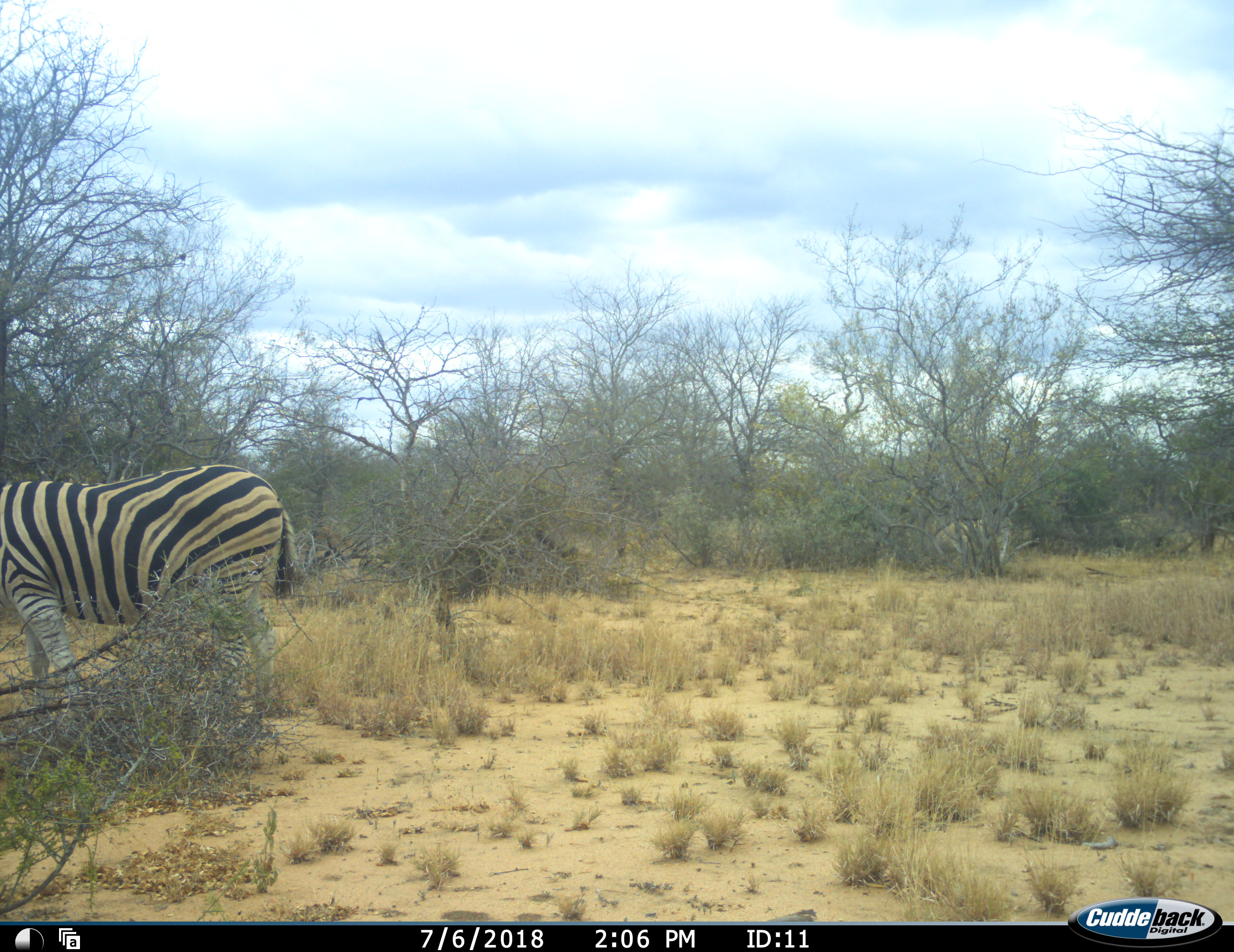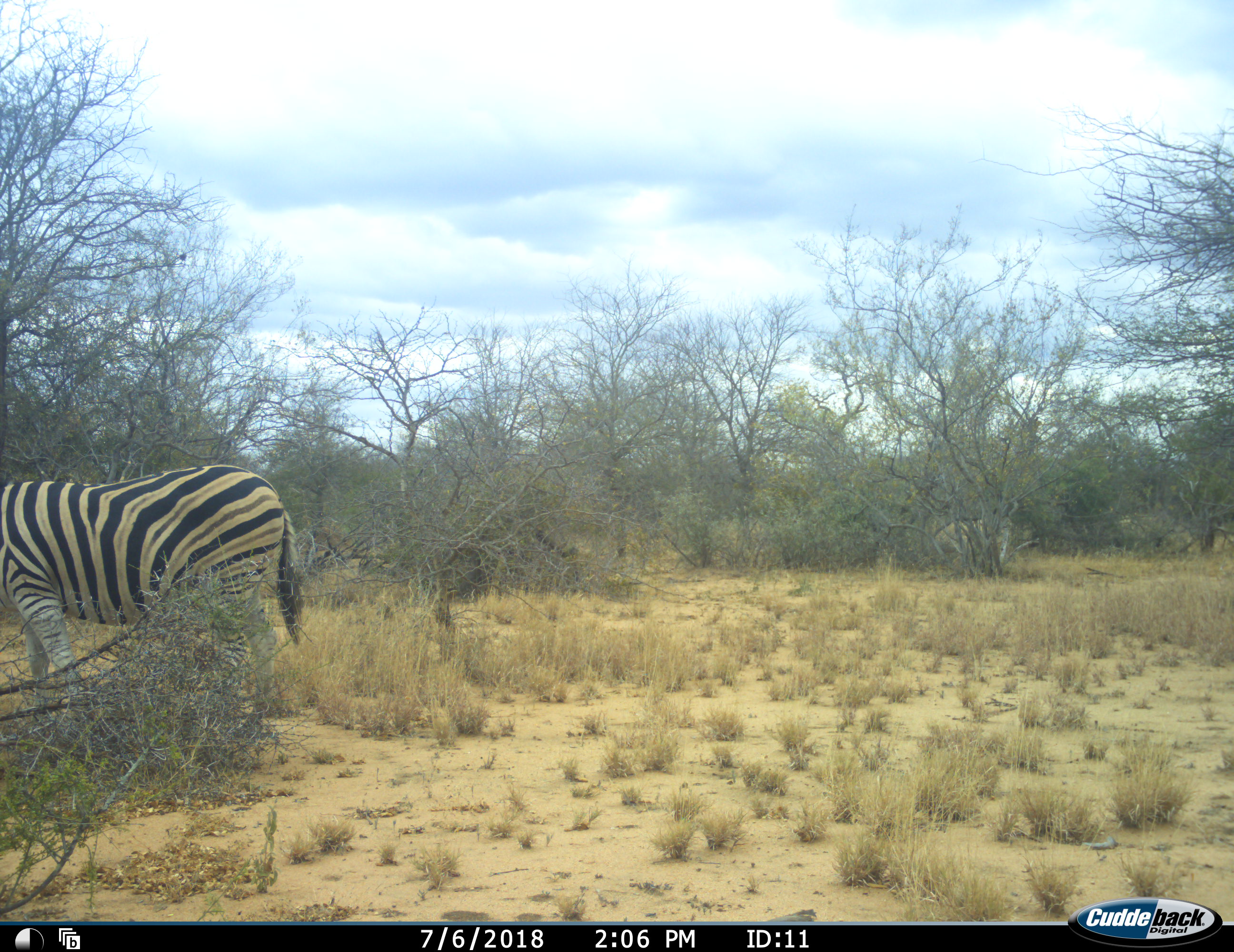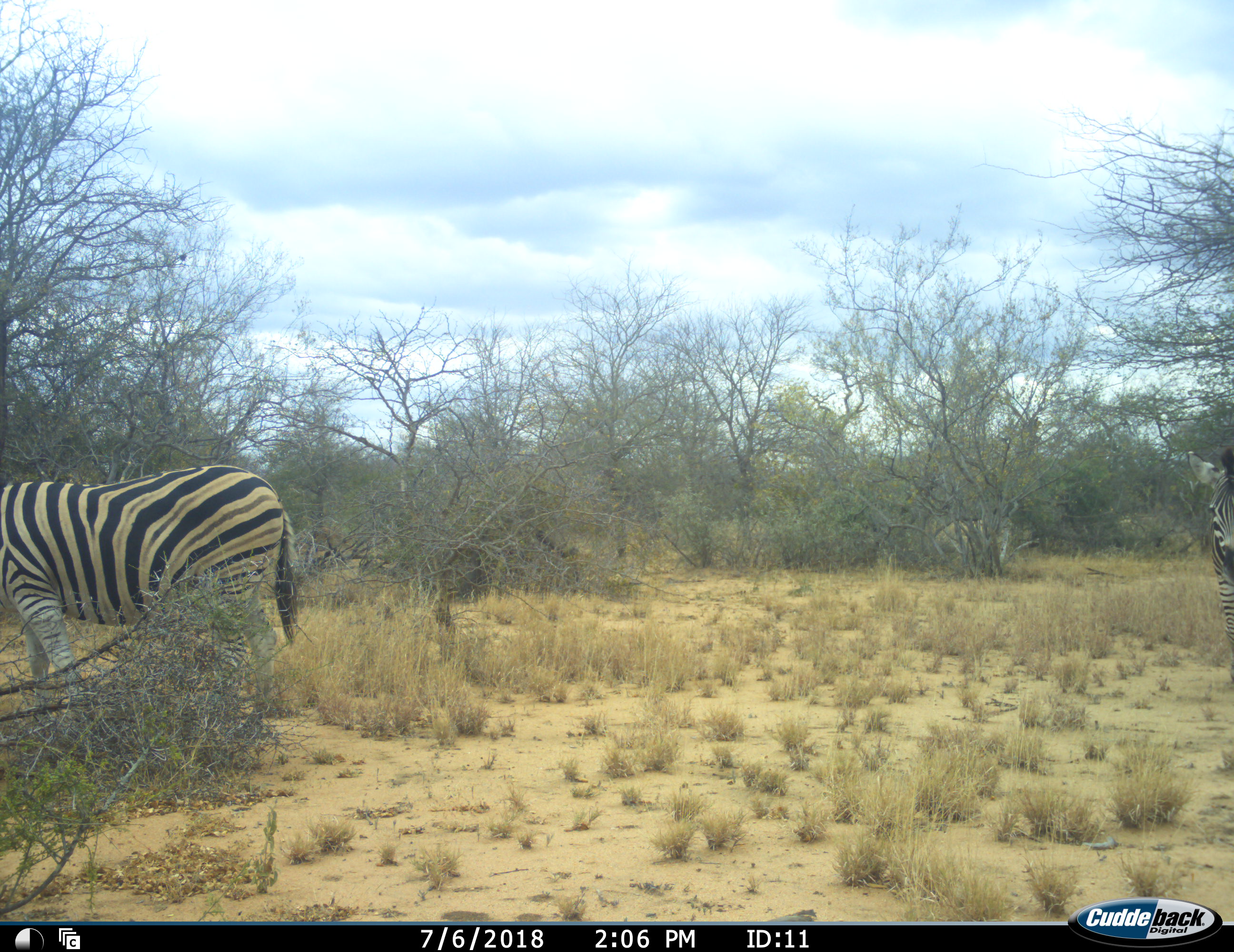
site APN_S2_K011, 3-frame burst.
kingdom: Animalia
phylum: Chordata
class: Mammalia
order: Perissodactyla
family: Equidae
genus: Equus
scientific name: Equus quagga burchellii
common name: burchell's zebra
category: zebraburchells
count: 2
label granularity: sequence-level